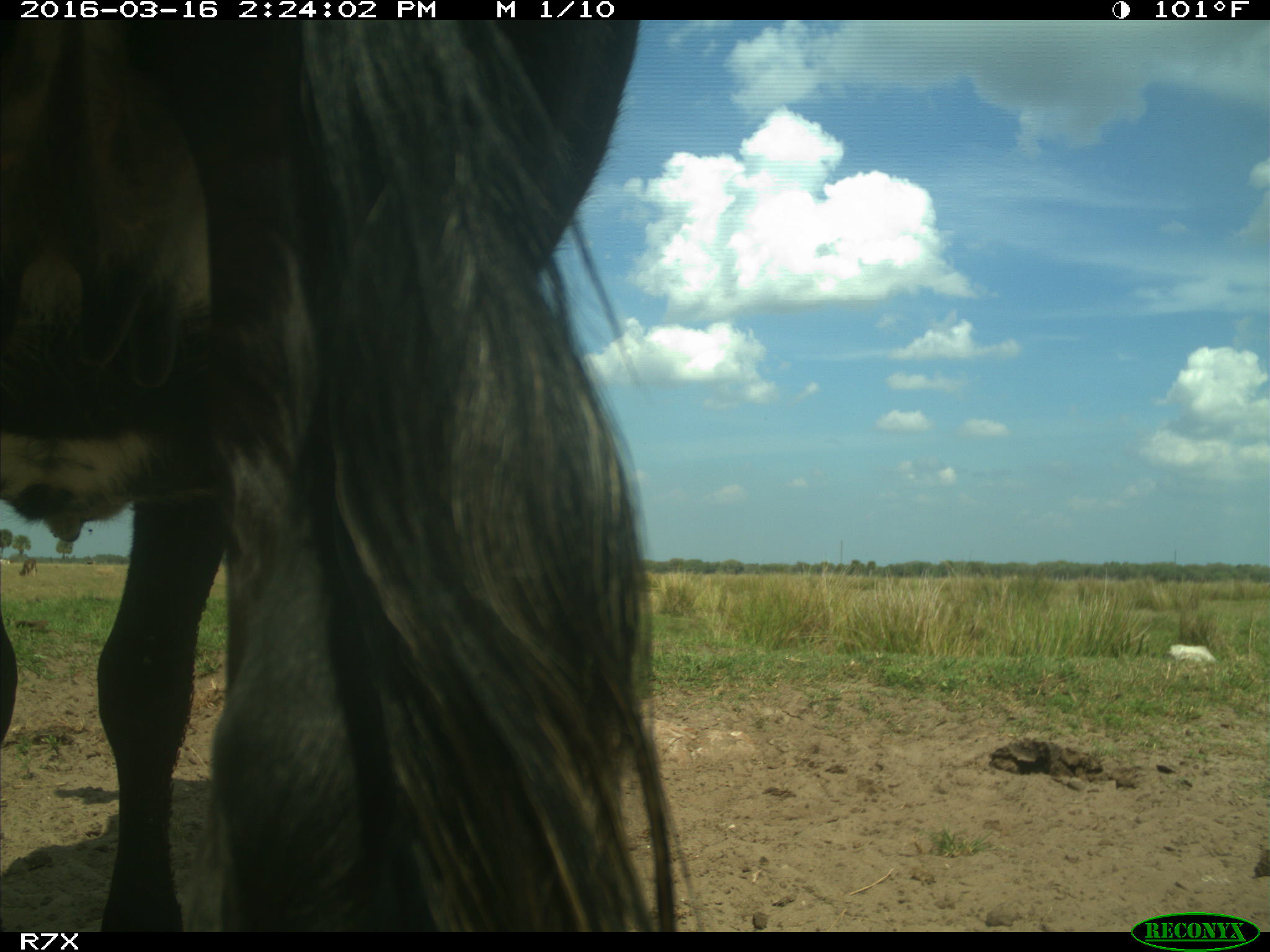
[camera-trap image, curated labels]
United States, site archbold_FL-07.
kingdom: Animalia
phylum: Chordata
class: Mammalia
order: Artiodactyla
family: Bovidae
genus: Bos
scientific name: Bos taurus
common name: domestic cow